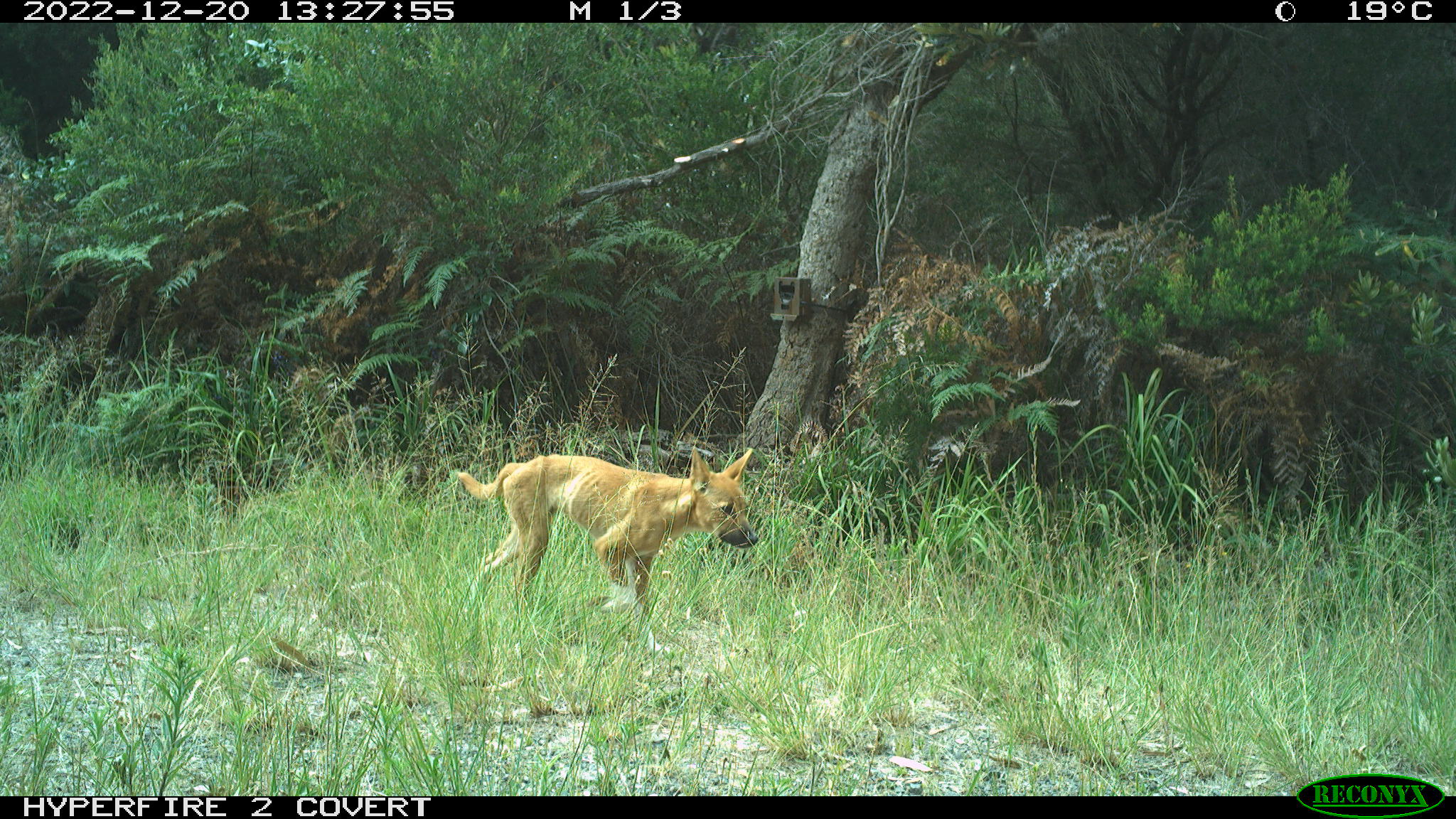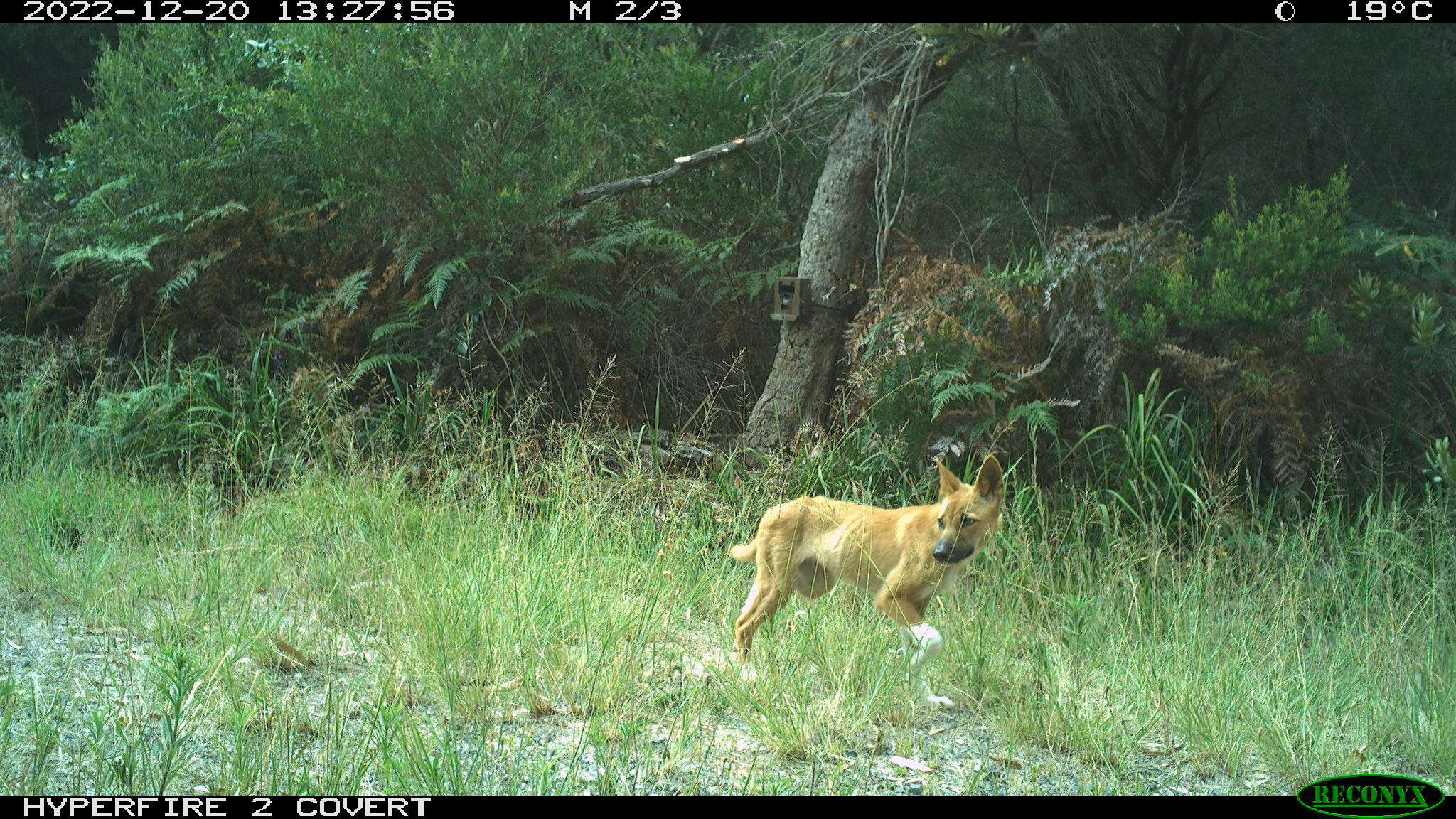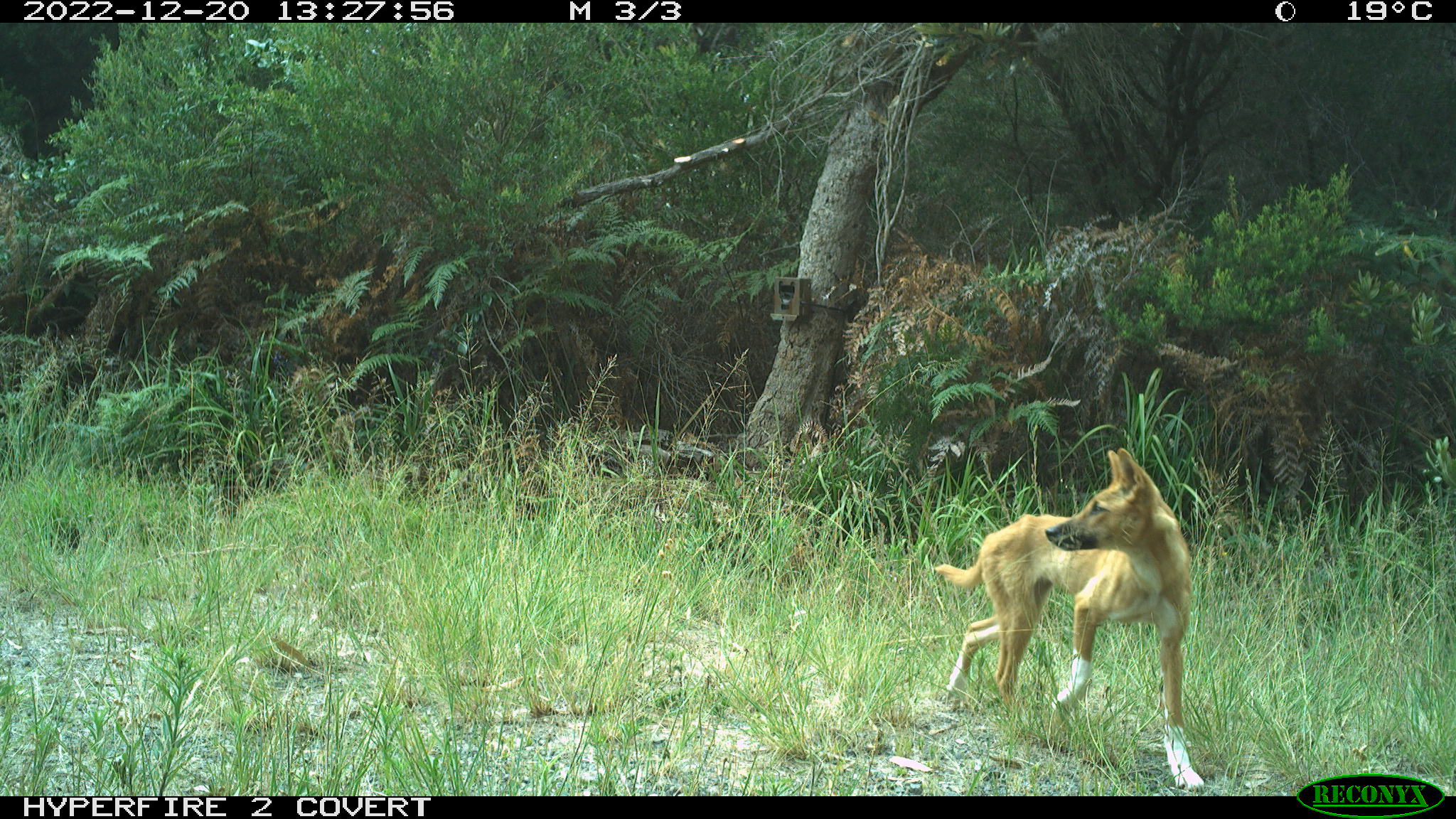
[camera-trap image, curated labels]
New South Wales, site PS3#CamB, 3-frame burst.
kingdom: Animalia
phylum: Chordata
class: Mammalia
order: Carnivora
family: Canidae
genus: Canis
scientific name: Canis familiaris dingo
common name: dingo